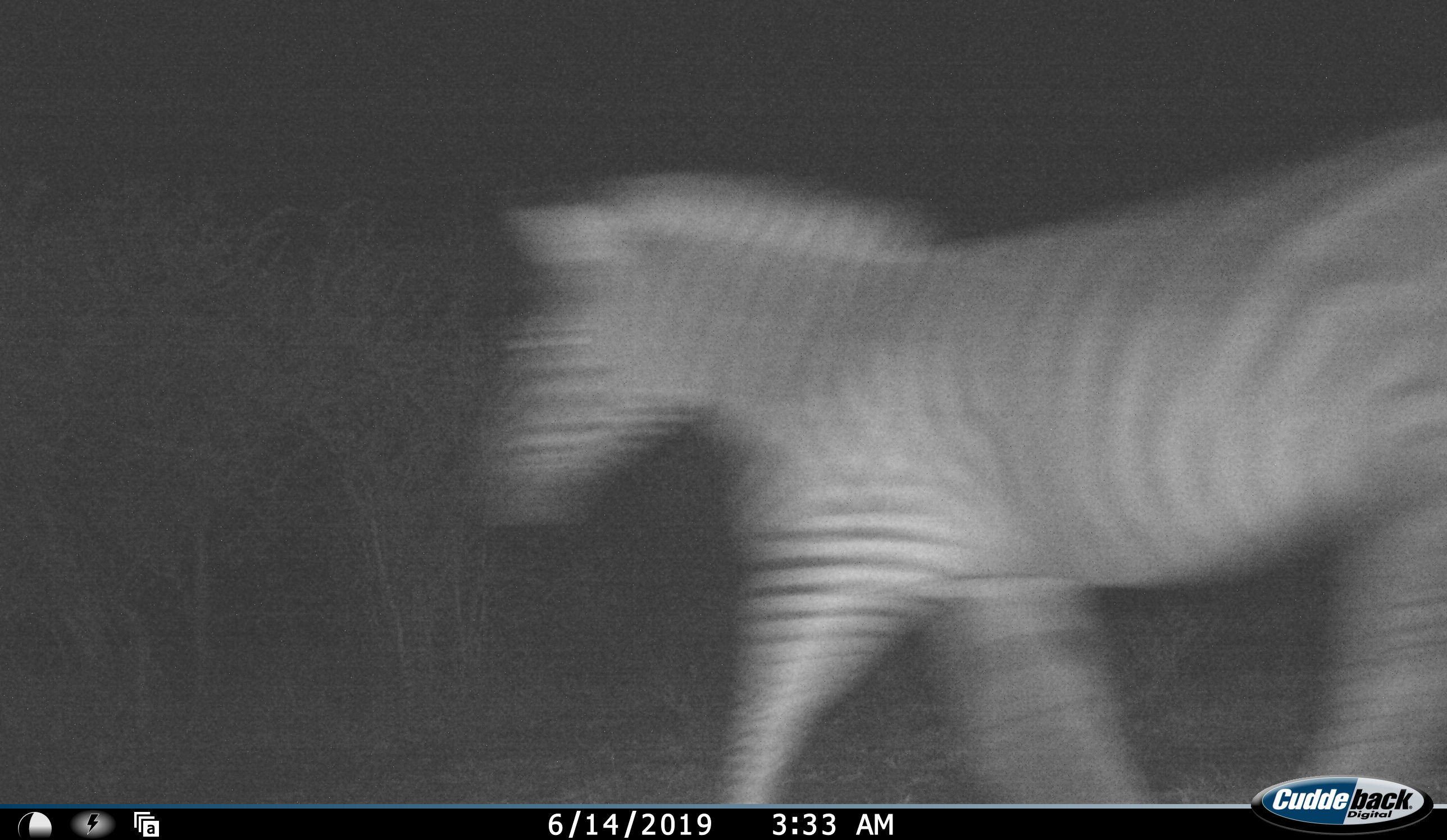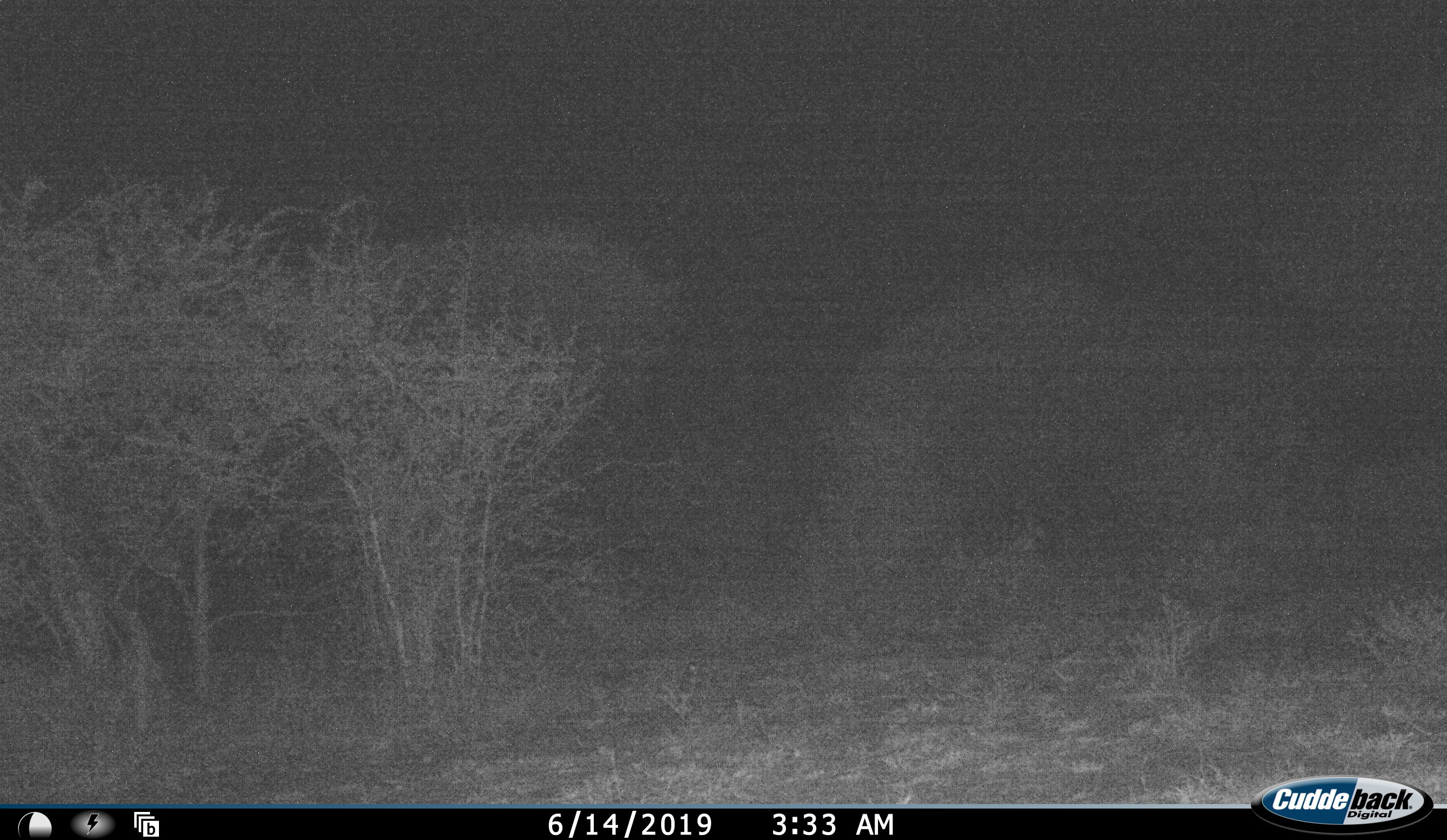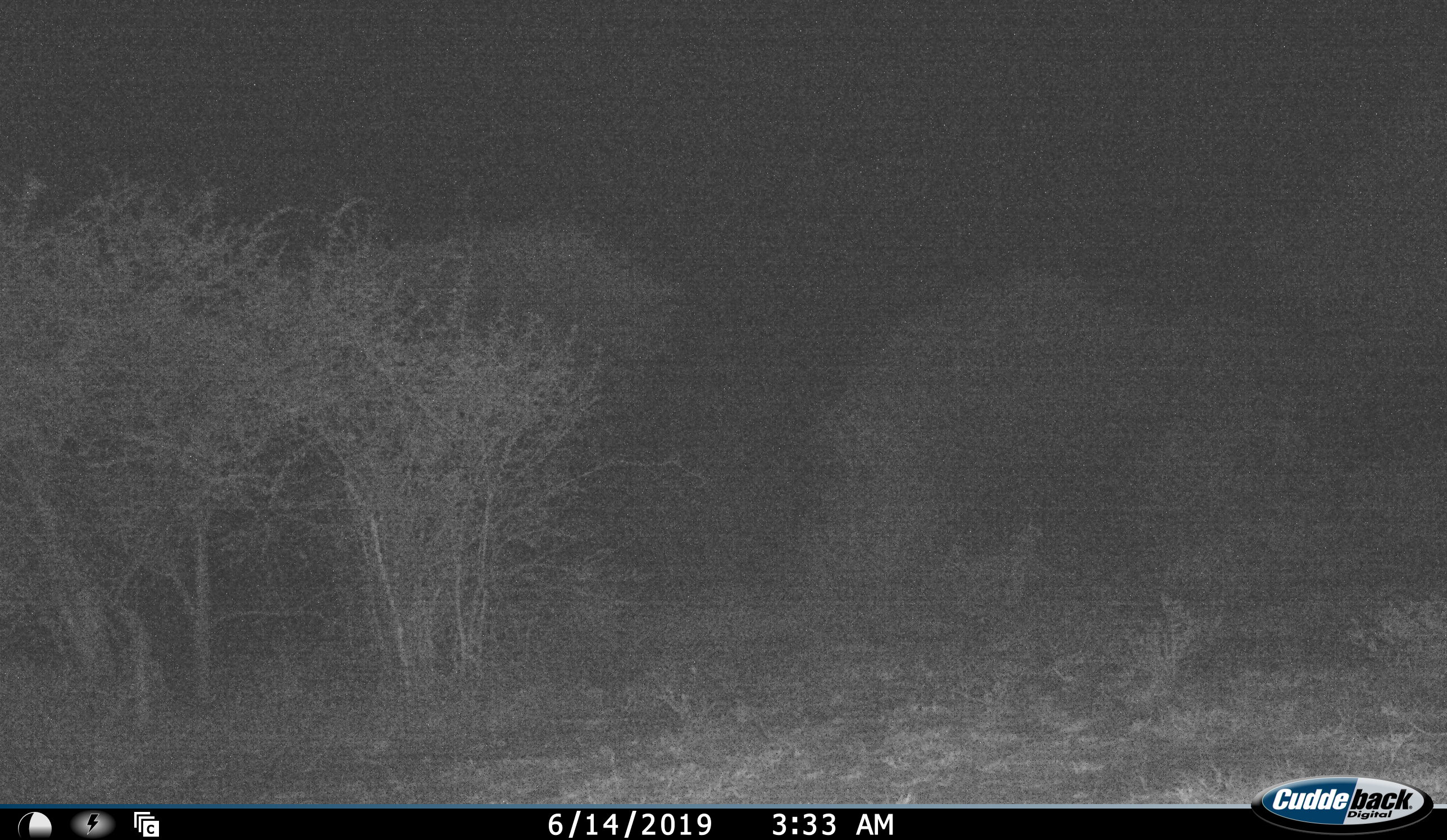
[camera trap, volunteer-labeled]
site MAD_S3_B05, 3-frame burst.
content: unidentified animal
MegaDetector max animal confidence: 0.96